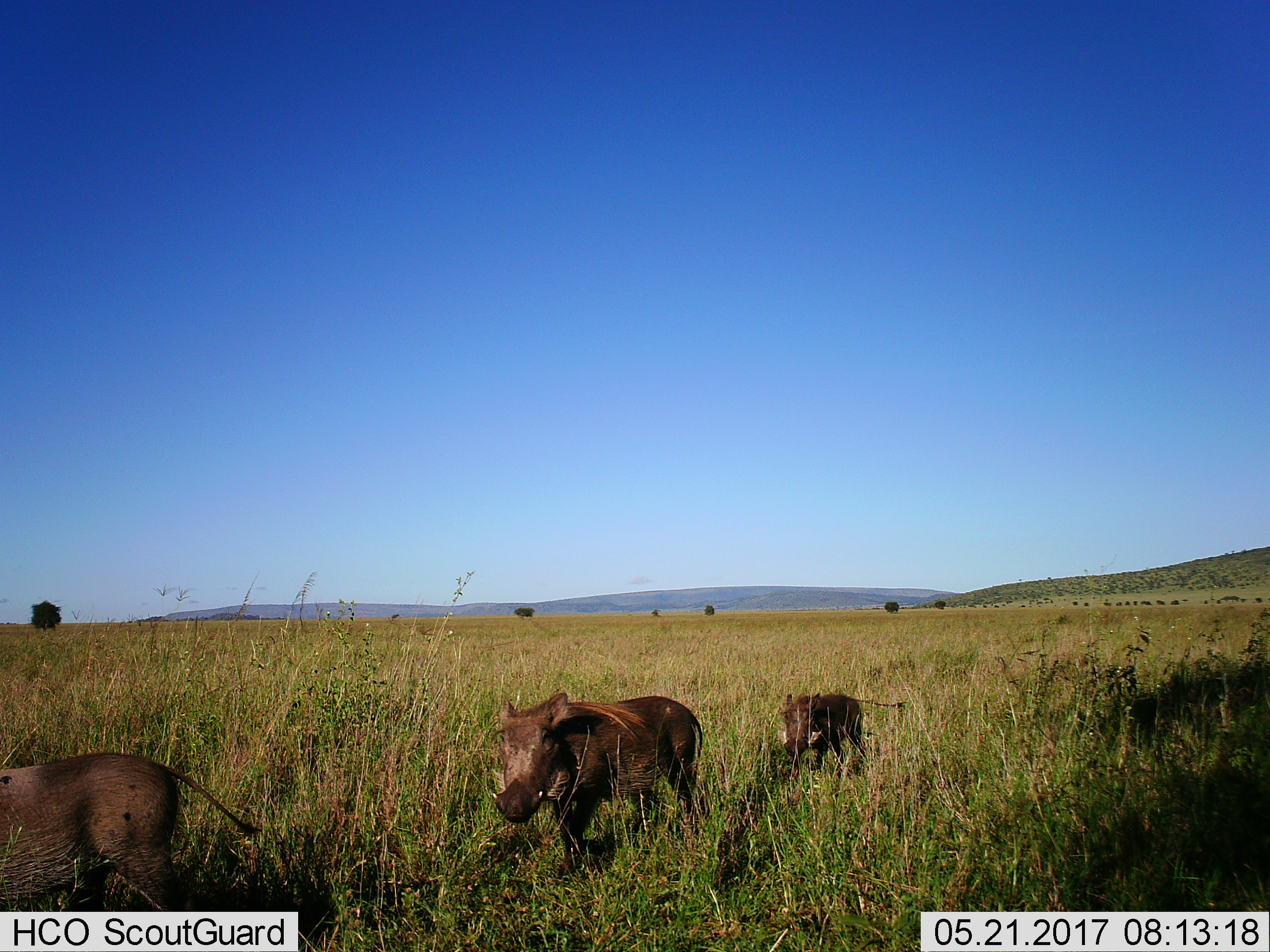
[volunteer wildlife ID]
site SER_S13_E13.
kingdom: Animalia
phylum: Chordata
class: Mammalia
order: Artiodactyla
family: Suidae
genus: Phacochoerus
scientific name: Phacochoerus africanus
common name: warthog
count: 3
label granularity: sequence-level